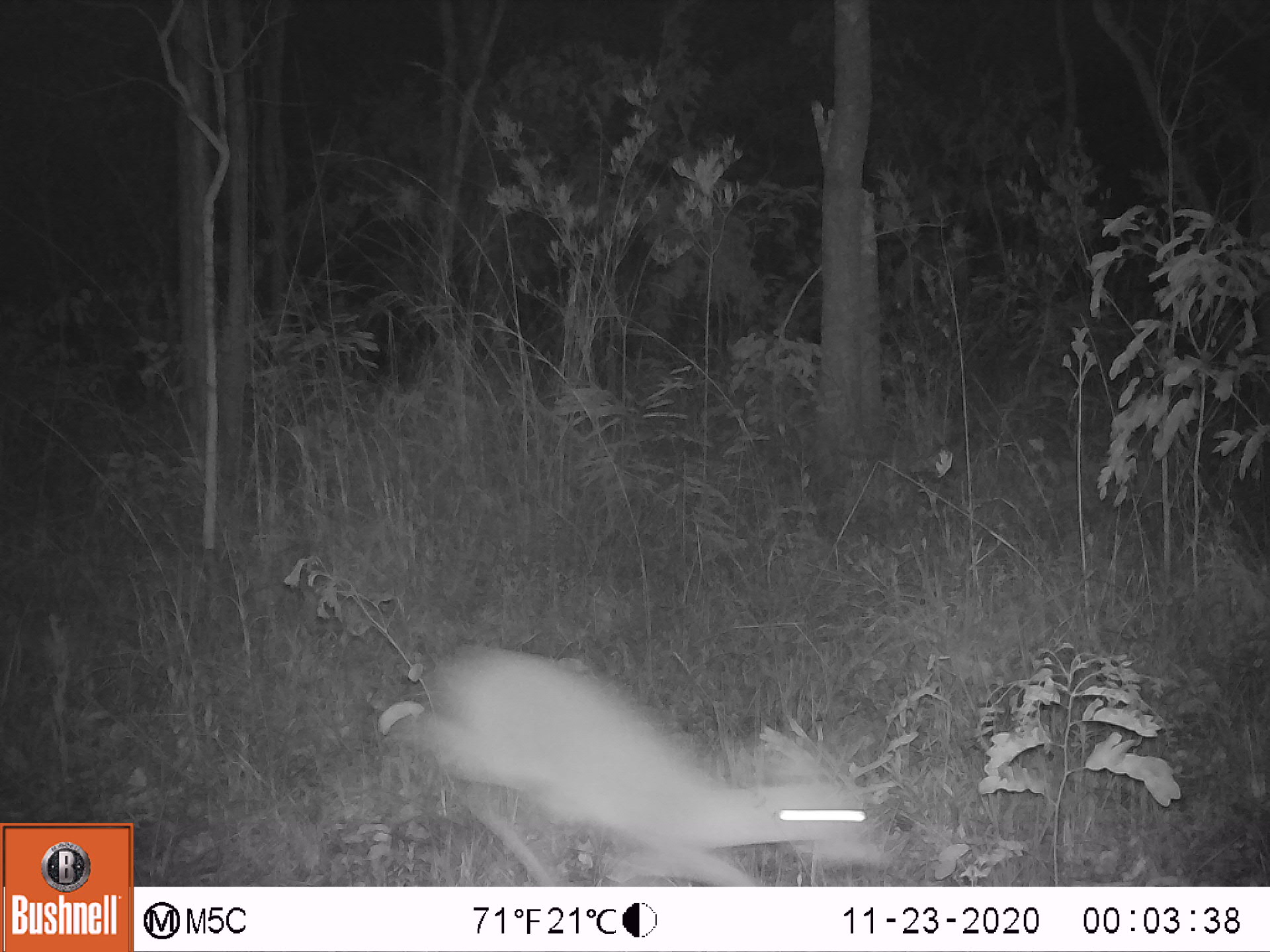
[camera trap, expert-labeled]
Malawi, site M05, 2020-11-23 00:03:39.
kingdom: Animalia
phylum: Chordata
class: Mammalia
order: Artiodactyla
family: Bovidae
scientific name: Antilopinae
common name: small antelope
Small antelope (Antilopinae), count 1.